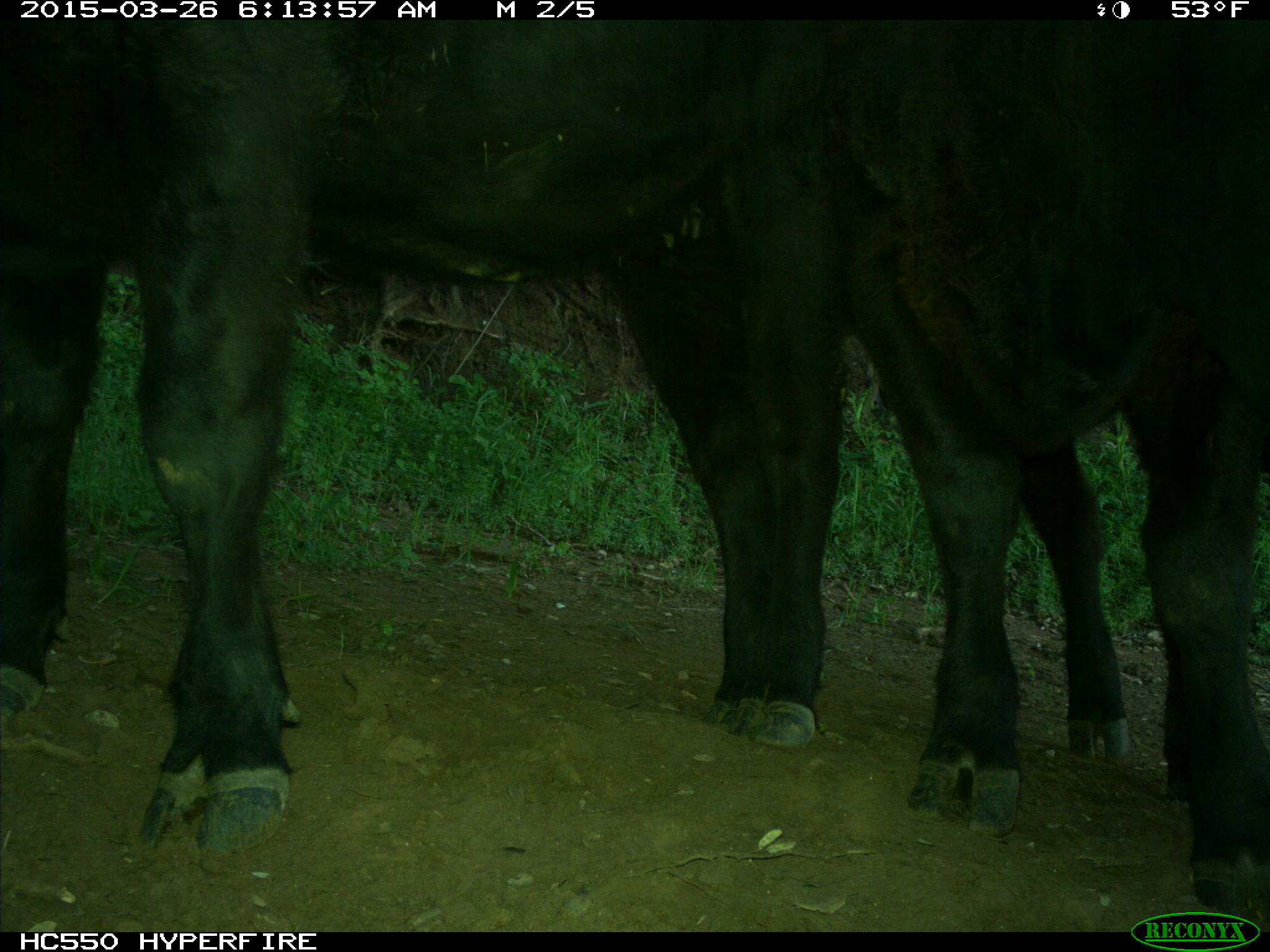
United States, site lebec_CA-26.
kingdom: Animalia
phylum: Chordata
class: Mammalia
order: Artiodactyla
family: Bovidae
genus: Bos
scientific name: Bos taurus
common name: domestic cow